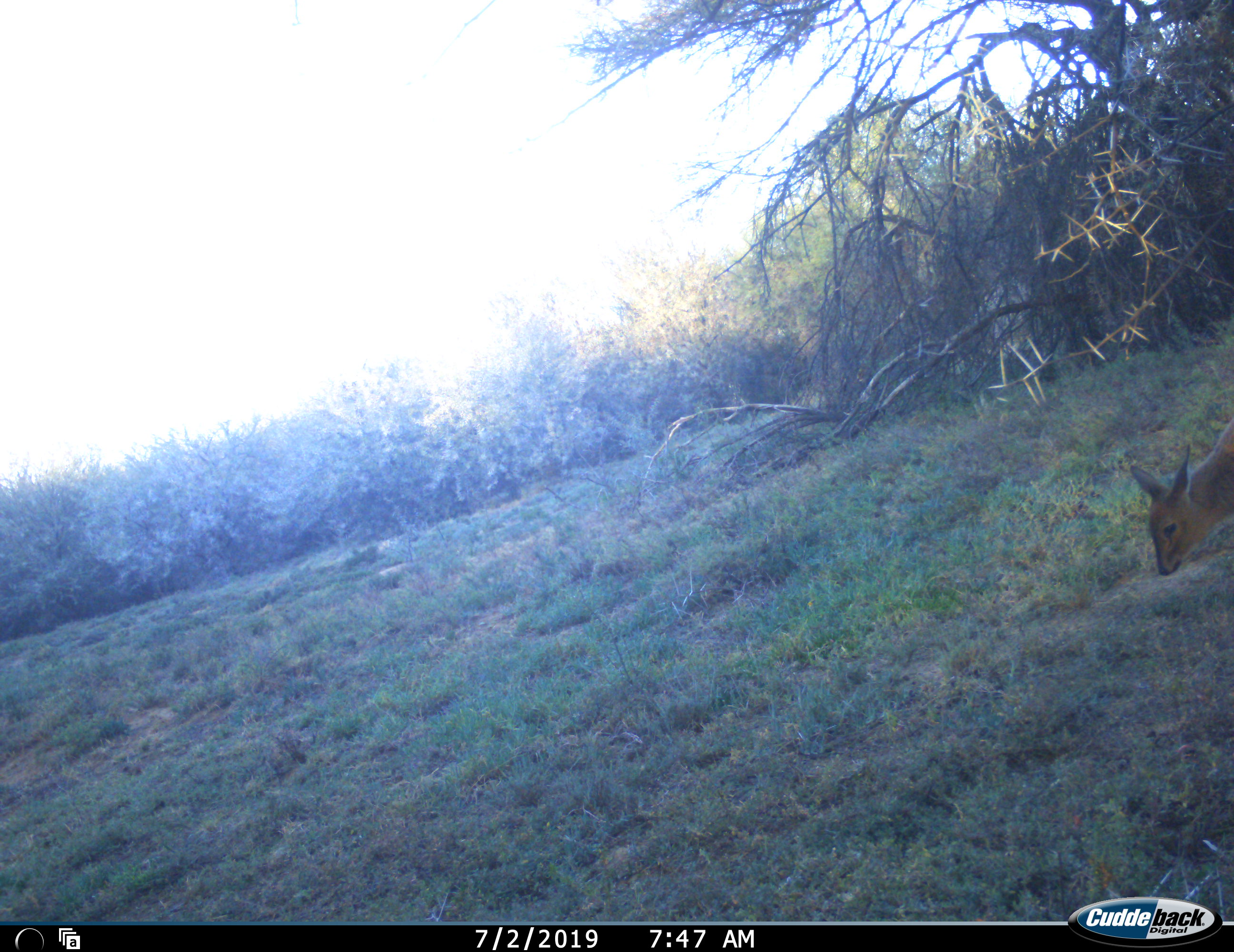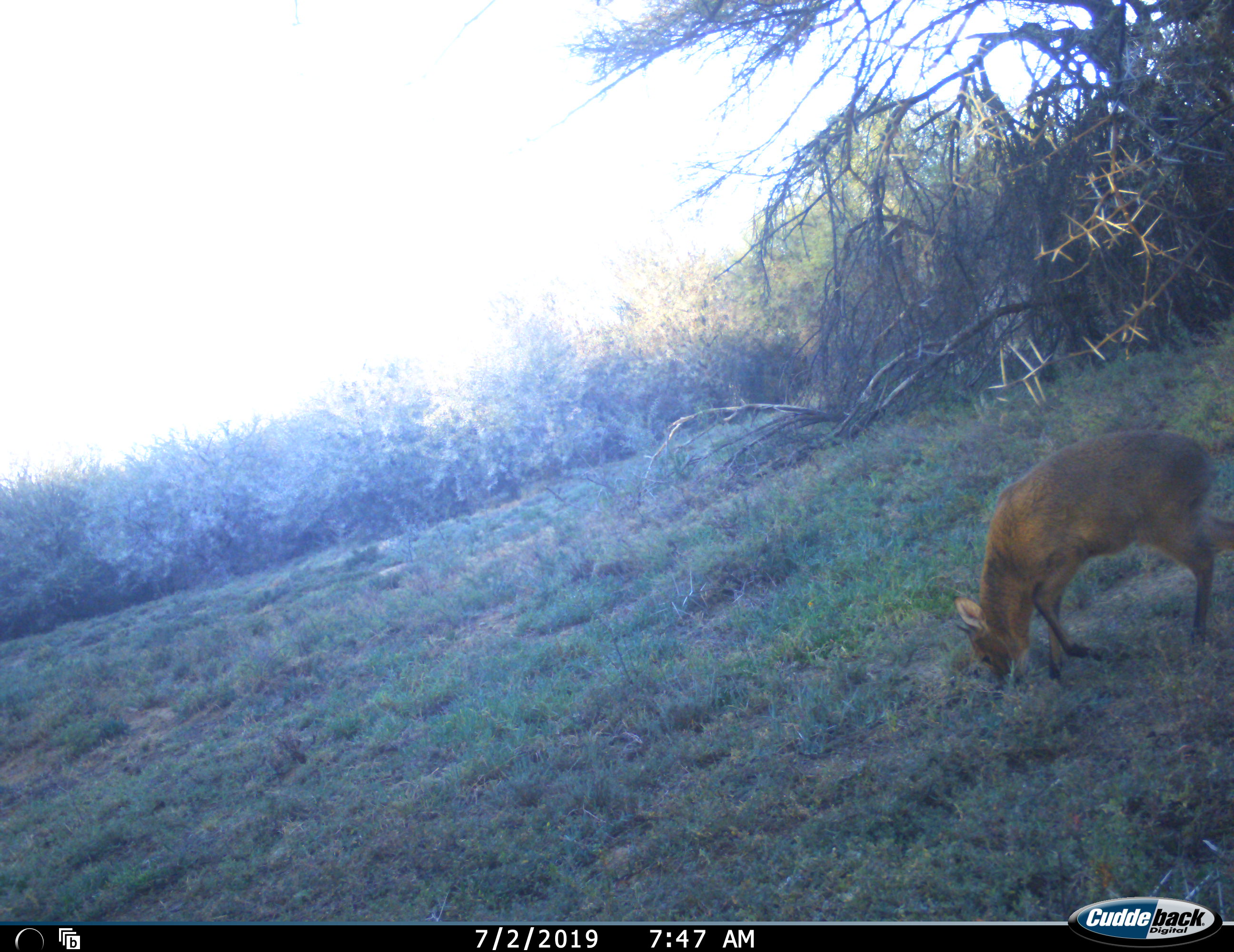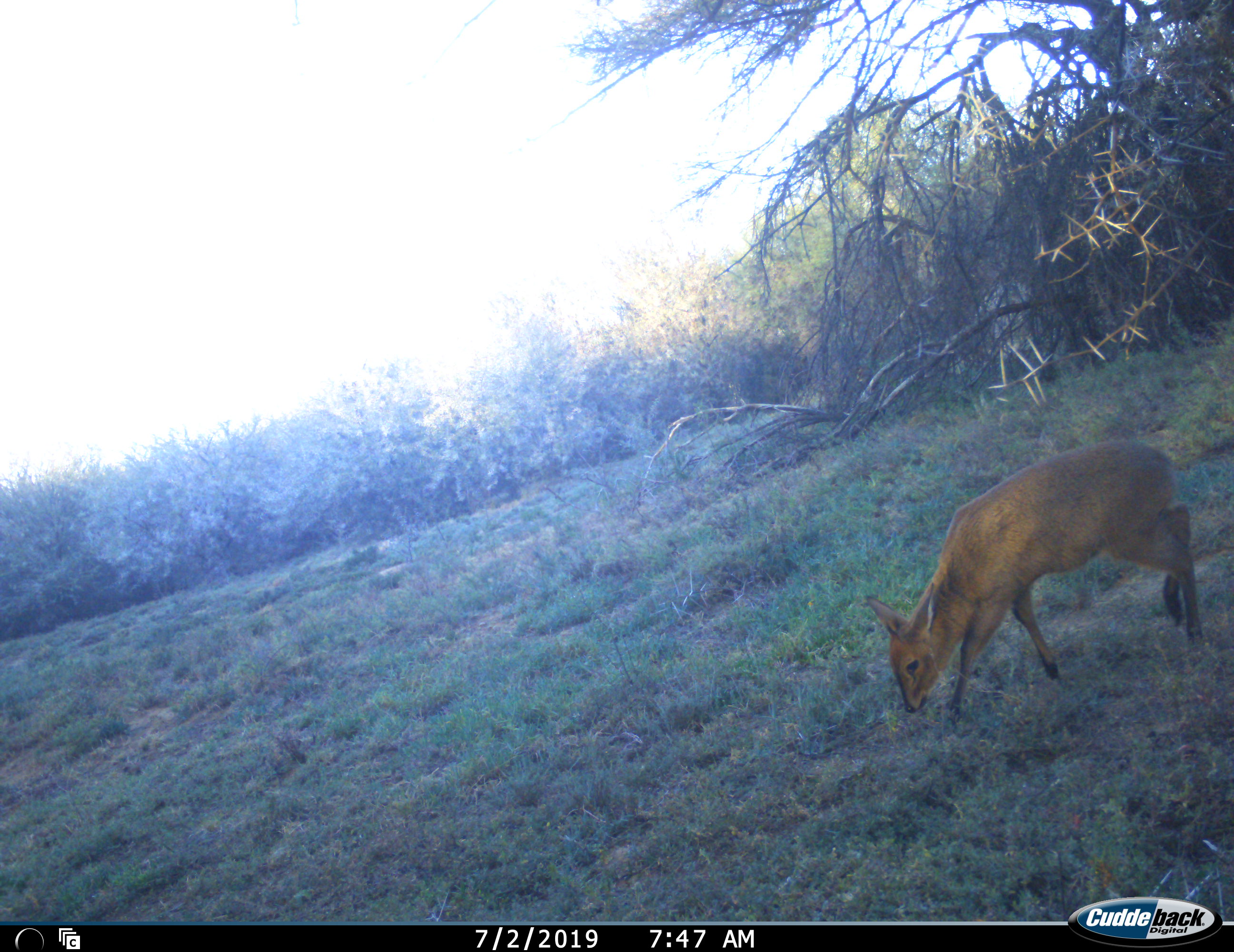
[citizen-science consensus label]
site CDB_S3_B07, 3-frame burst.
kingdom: Animalia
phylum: Chordata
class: Mammalia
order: Artiodactyla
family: Bovidae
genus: Sylvicapra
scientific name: Sylvicapra grimmia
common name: common duiker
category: duikercommongrey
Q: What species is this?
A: Duikercommongrey (common duiker) (Sylvicapra grimmia).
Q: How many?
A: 1.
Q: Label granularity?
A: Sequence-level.